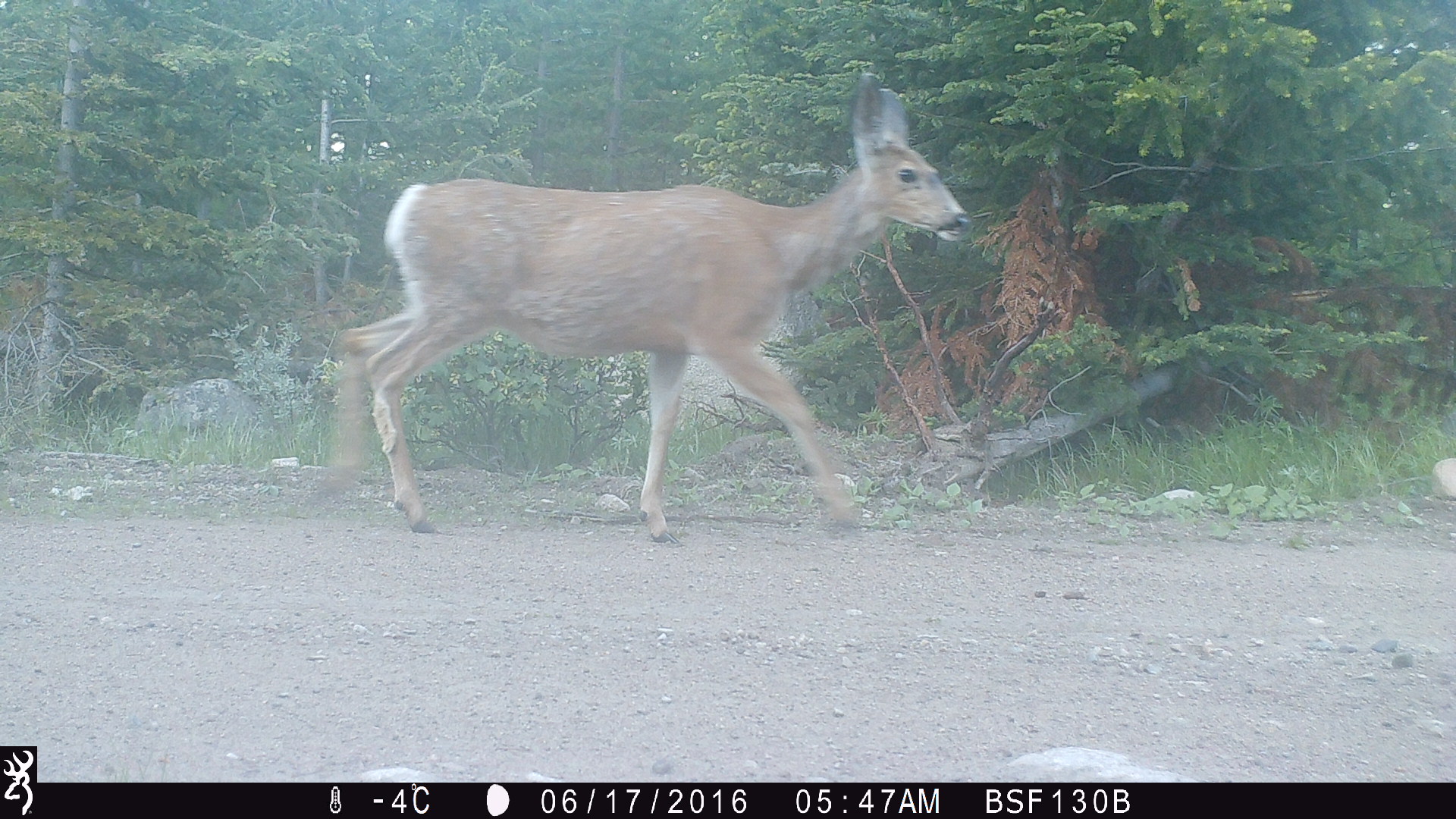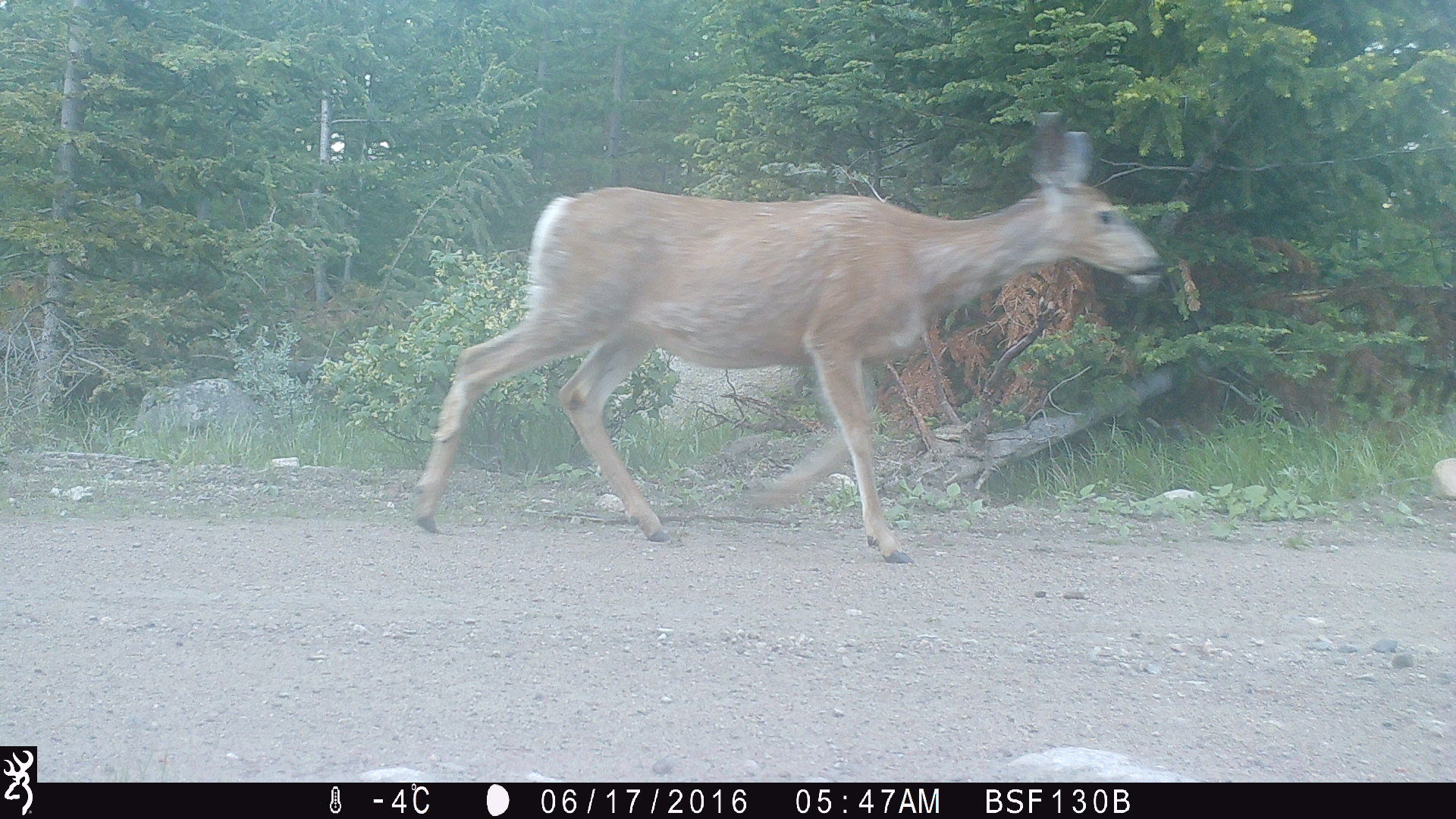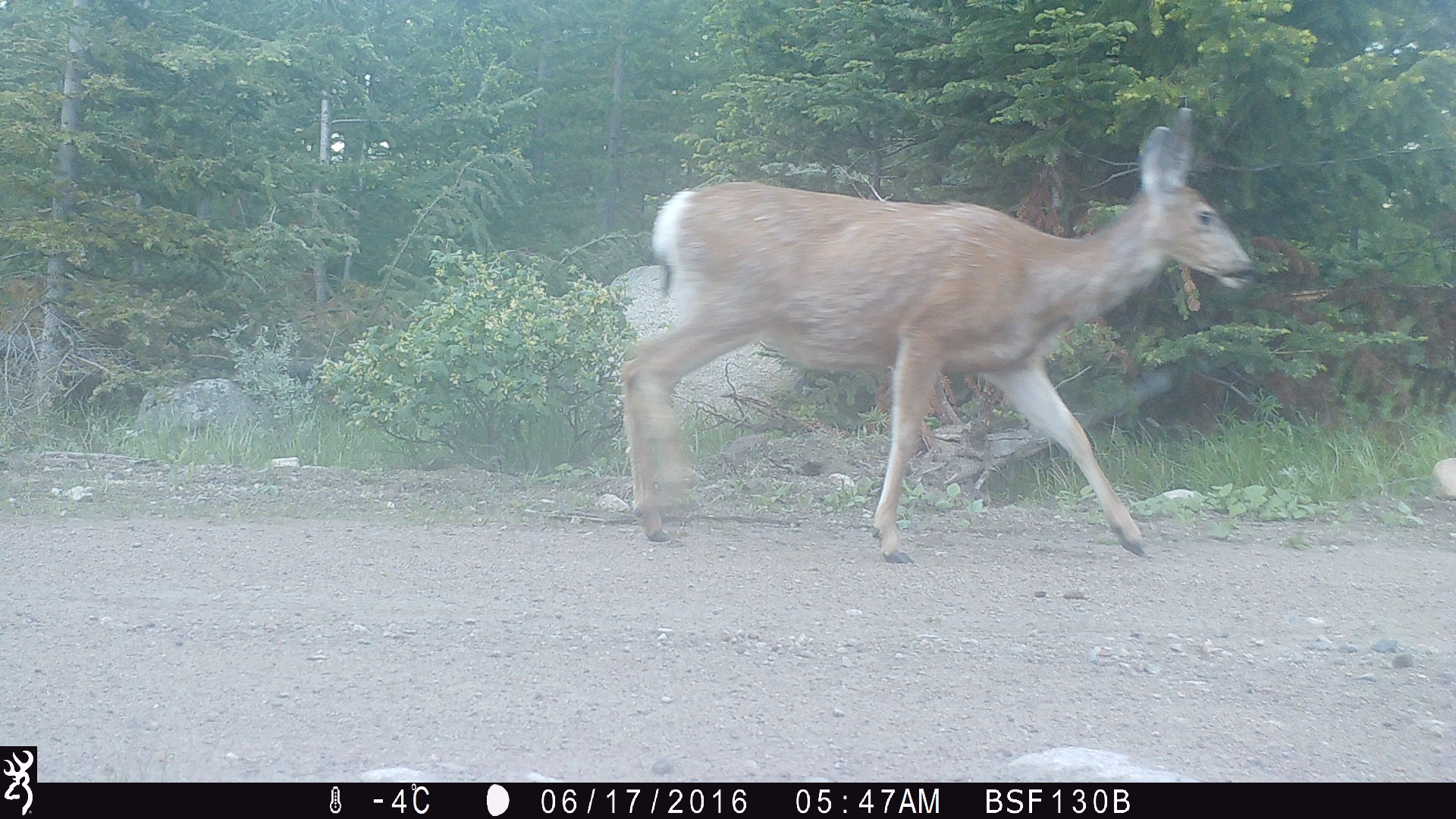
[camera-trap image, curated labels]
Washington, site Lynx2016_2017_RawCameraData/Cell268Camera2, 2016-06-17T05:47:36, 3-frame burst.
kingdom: Animalia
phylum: Chordata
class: Mammalia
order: Artiodactyla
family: Cervidae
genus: Odocoileus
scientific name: Odocoileus hemionus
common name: mule deer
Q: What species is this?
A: Odocoileus hemionus (mule deer).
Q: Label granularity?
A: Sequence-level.